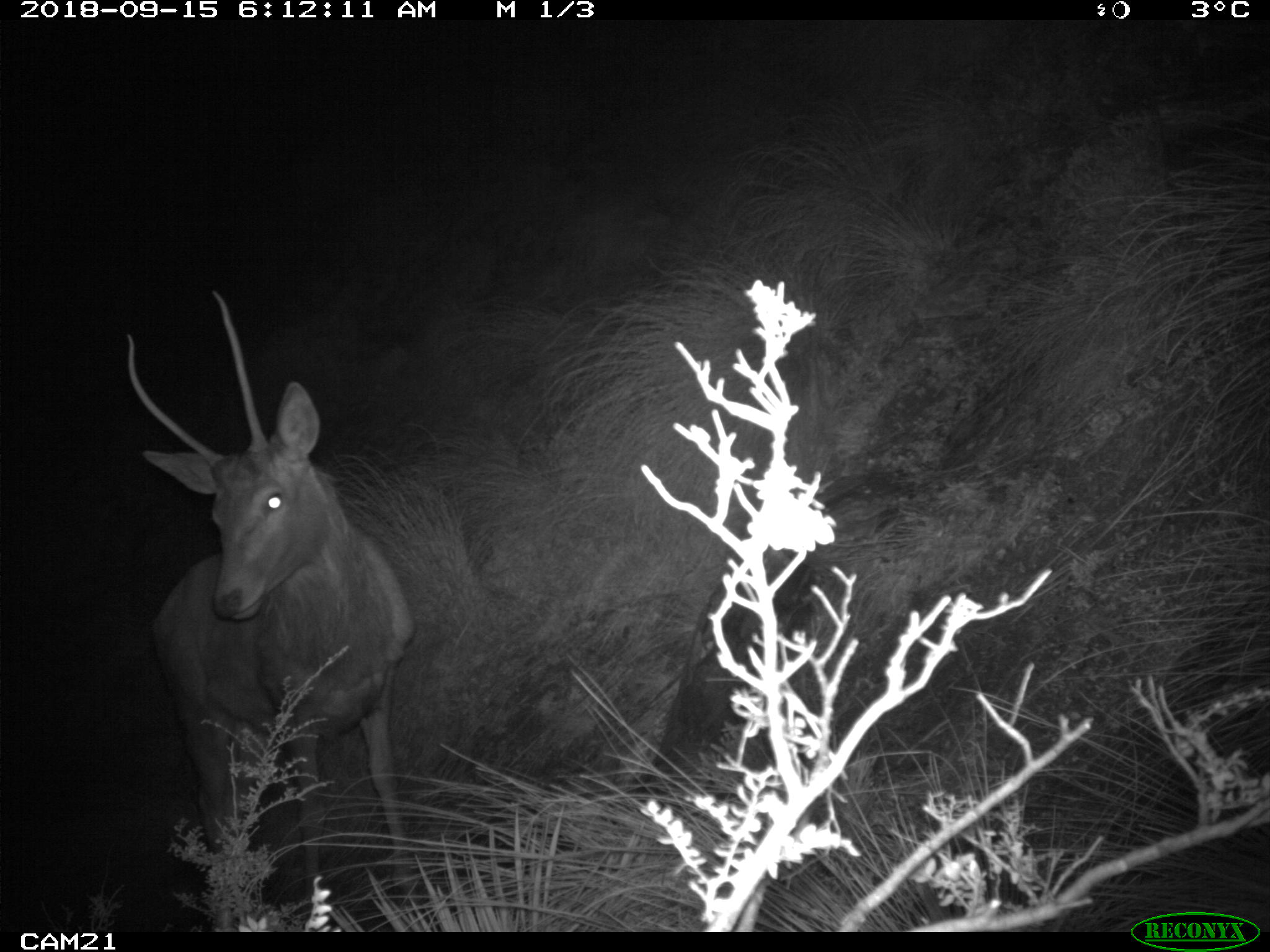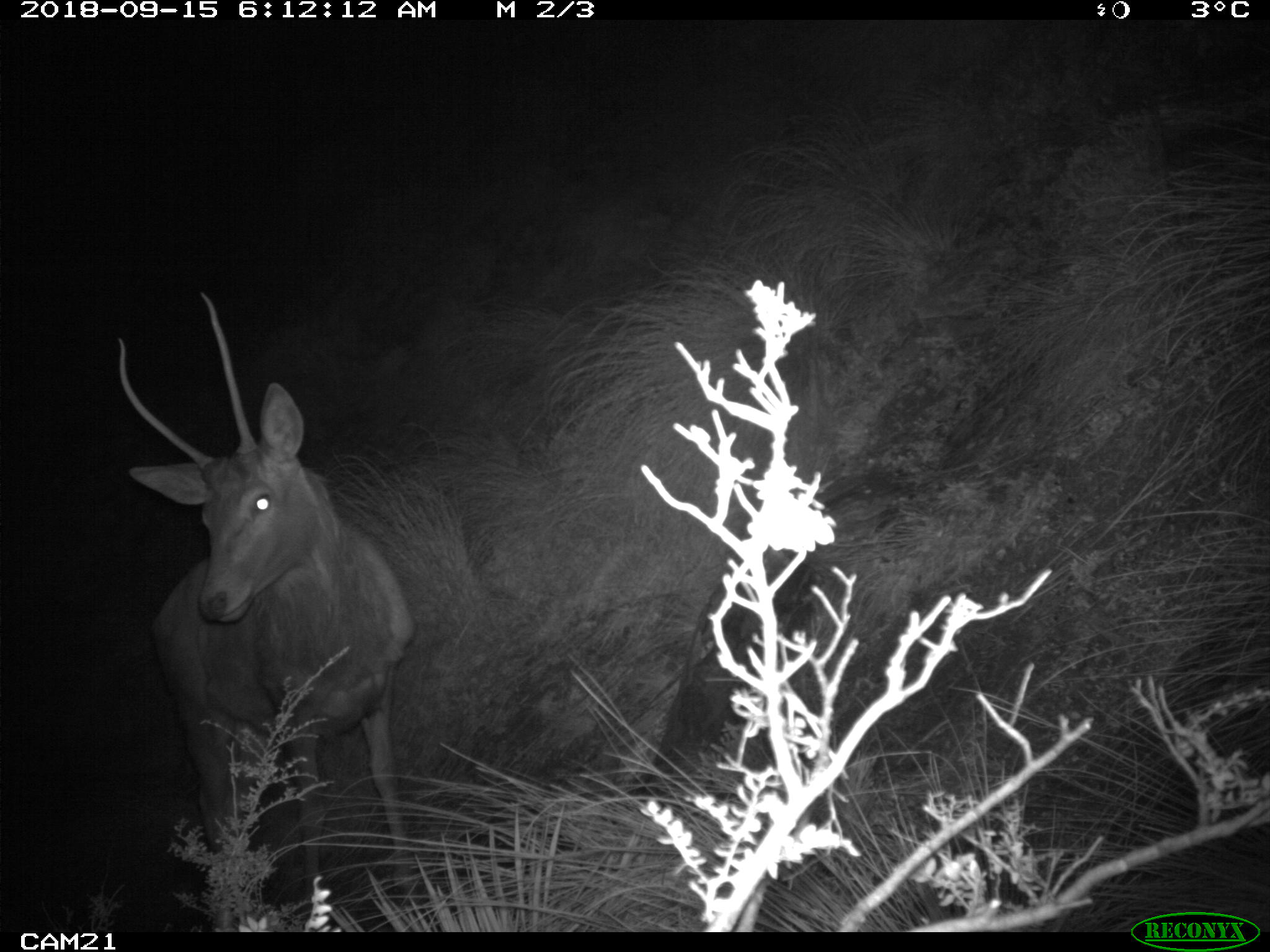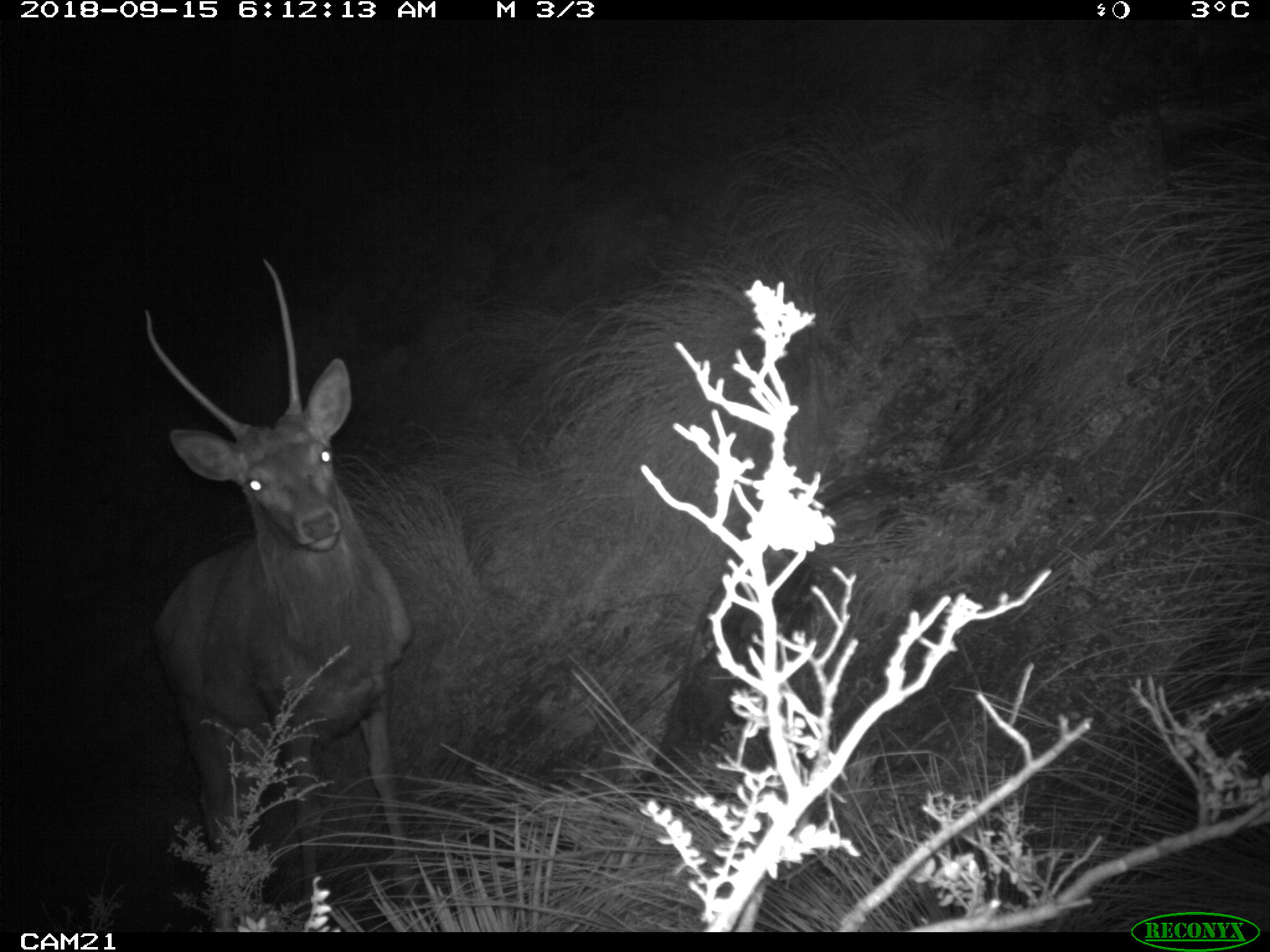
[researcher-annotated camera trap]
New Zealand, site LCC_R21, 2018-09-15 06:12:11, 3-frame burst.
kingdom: Animalia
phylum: Chordata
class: Mammalia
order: Artiodactyla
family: Cervidae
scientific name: Cervidae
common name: deer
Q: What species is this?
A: Deer (Cervidae).